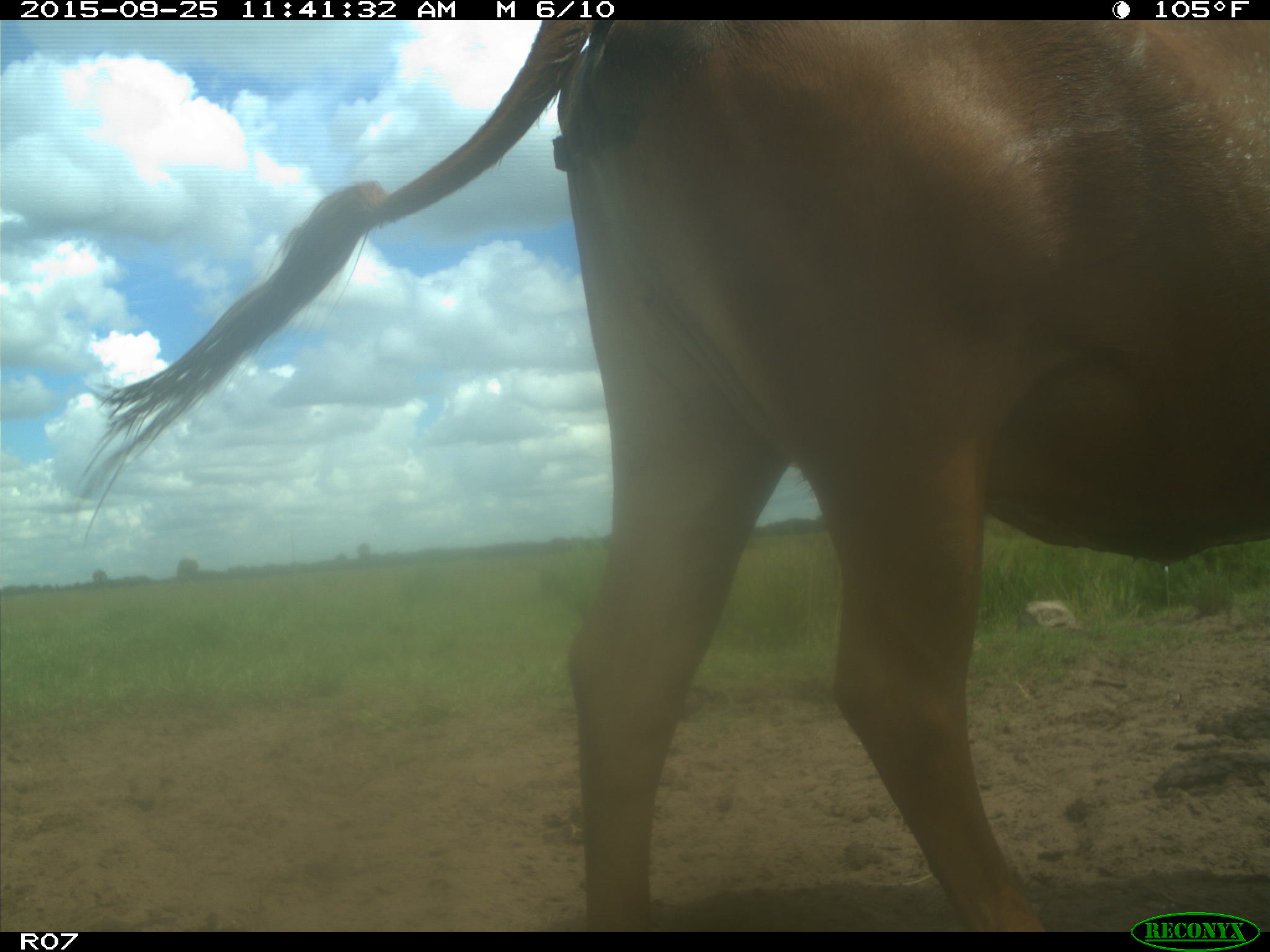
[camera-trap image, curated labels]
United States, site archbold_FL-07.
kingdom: Animalia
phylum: Chordata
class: Mammalia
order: Artiodactyla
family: Bovidae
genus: Bos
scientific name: Bos taurus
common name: domestic cow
Bos taurus (domestic cow).